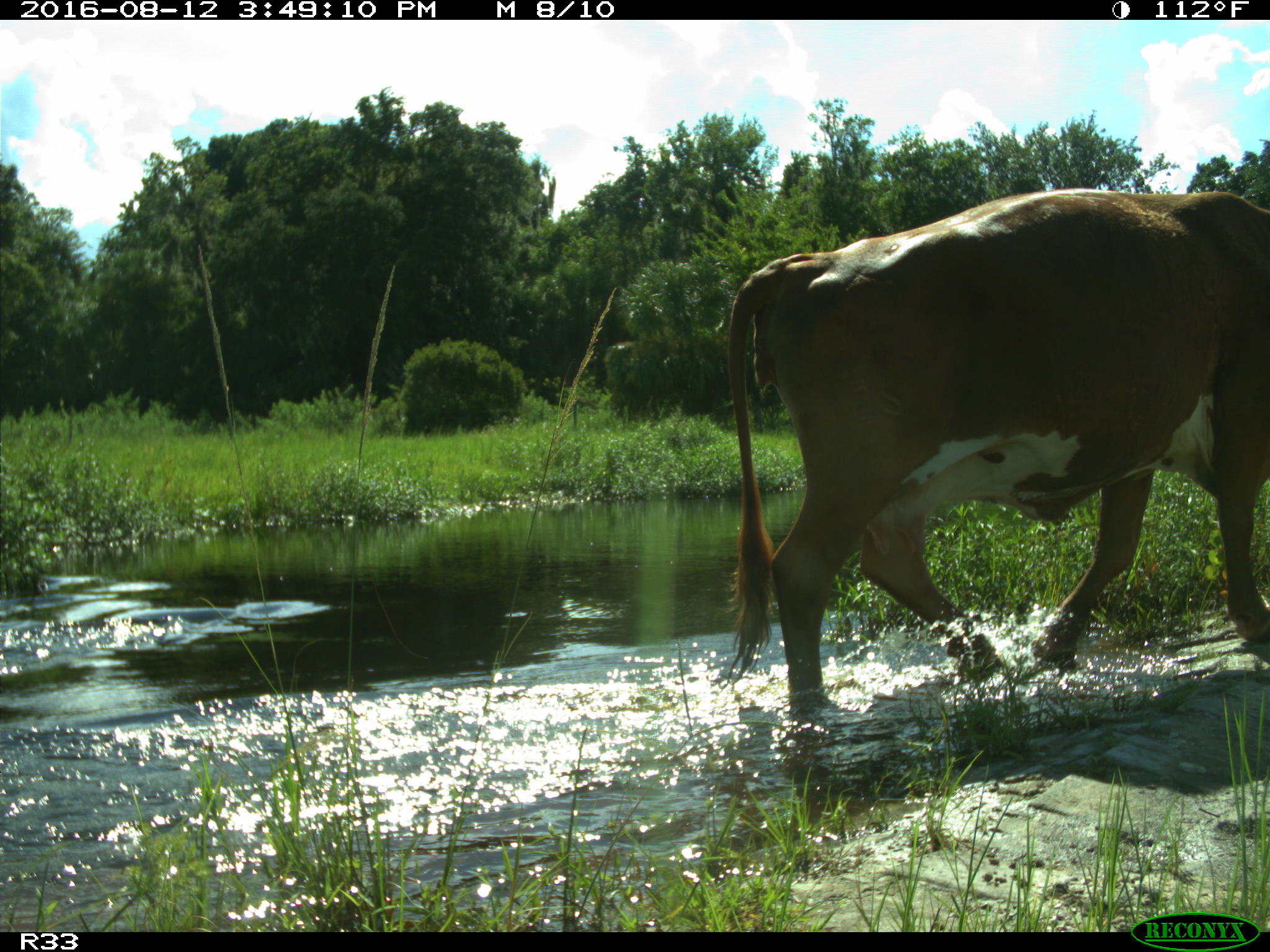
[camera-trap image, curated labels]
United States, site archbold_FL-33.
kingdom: Animalia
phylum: Chordata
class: Mammalia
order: Artiodactyla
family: Bovidae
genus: Bos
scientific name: Bos taurus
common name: domestic cow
Bos taurus (domestic cow).